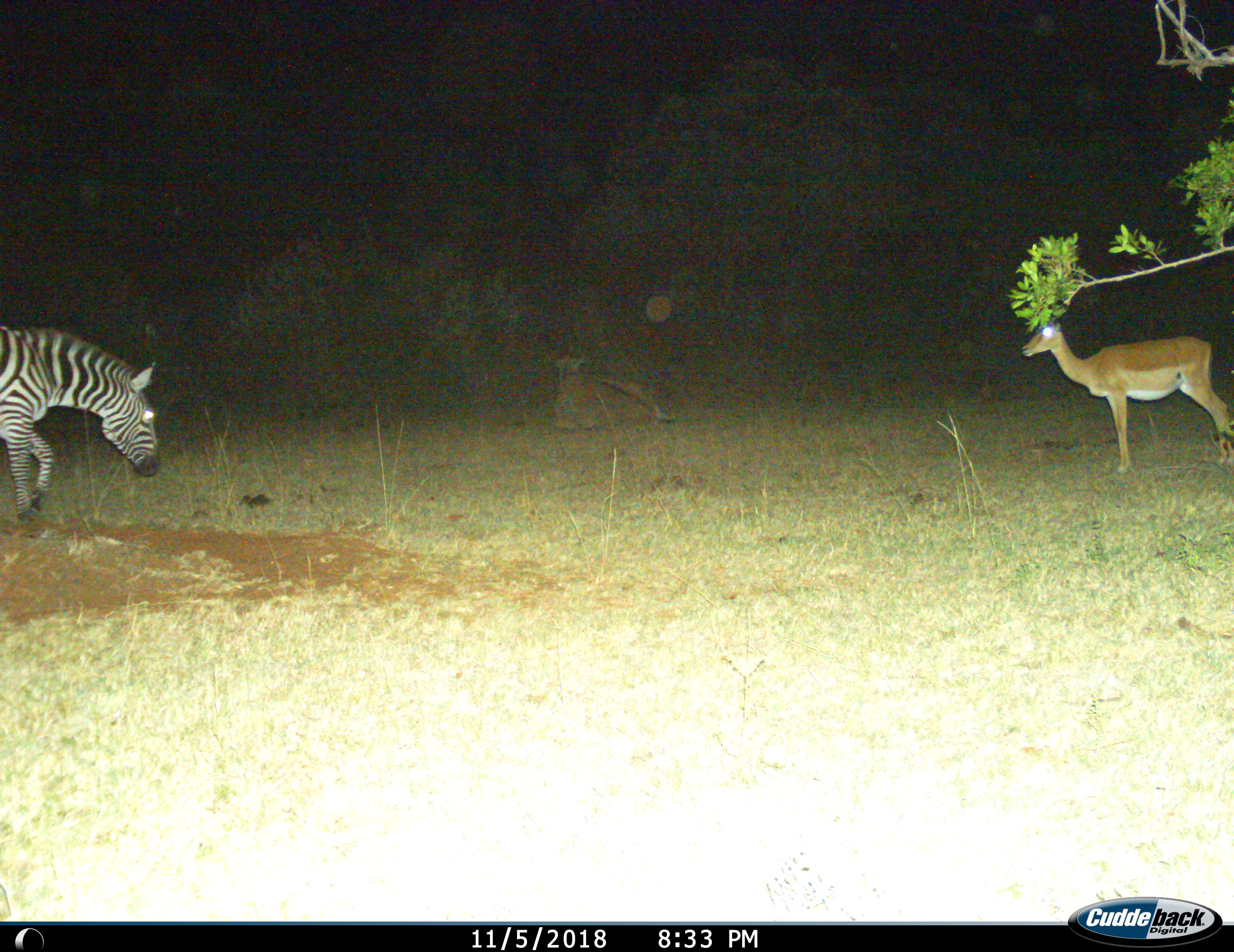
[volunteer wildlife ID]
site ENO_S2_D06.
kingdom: Animalia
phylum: Chordata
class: Mammalia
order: Artiodactyla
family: Bovidae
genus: Aepyceros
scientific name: Aepyceros melampus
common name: impala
Impala (Aepyceros melampus), count 1. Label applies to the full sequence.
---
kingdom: Animalia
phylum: Chordata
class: Mammalia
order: Perissodactyla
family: Equidae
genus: Equus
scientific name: Equus quagga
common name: plains zebra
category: zebraplains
Zebraplains (plains zebra) (Equus quagga), count 1. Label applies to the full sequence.